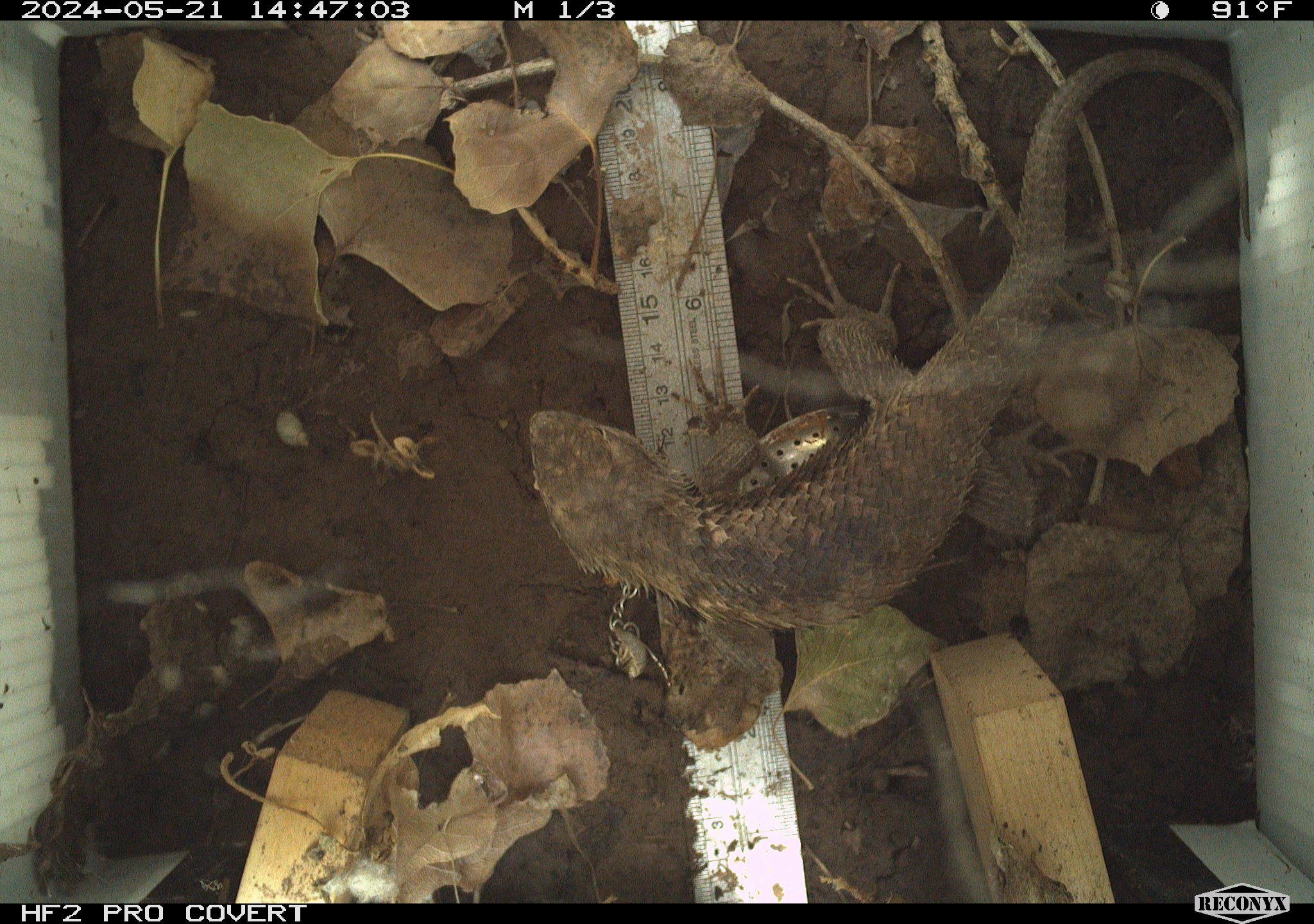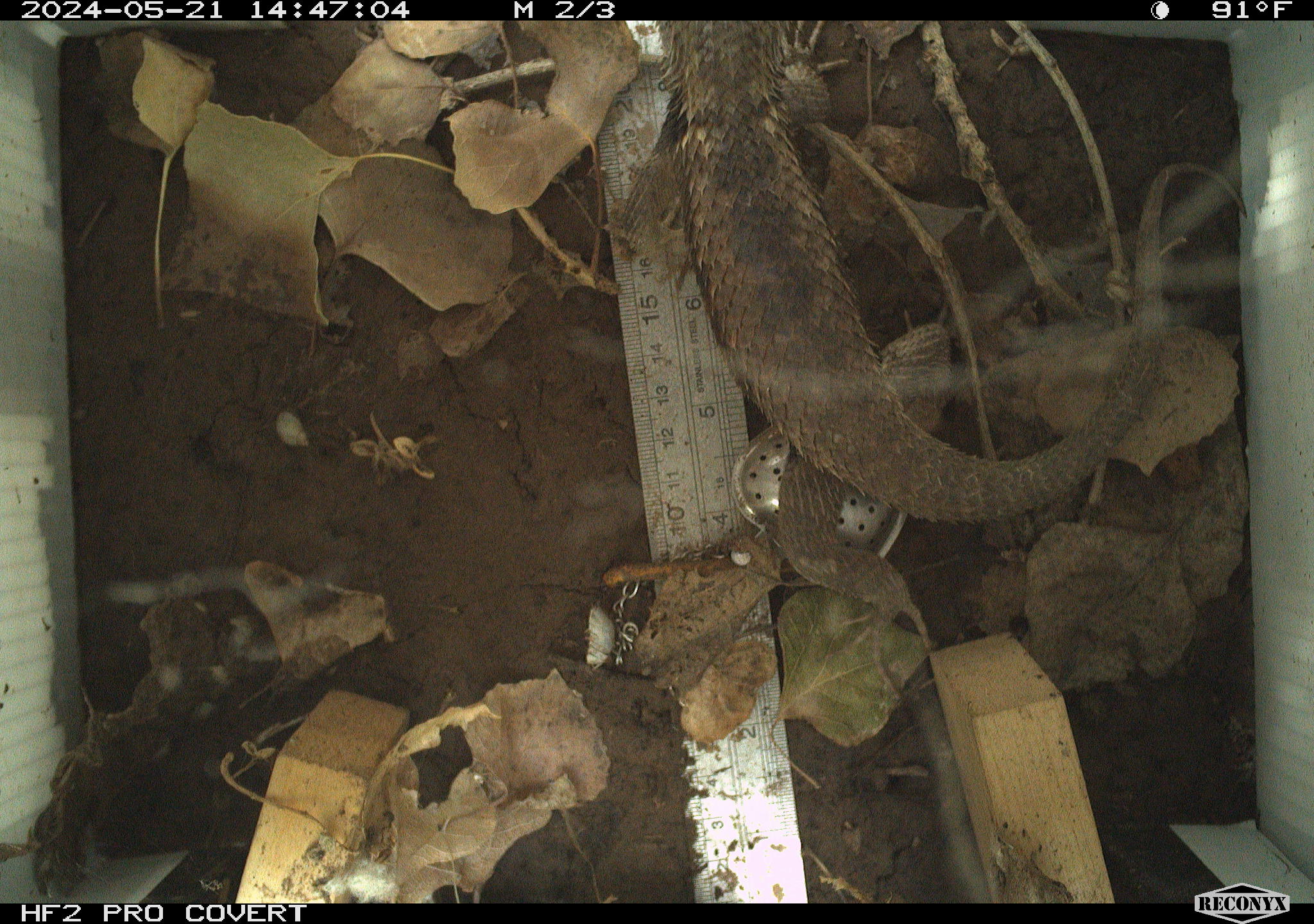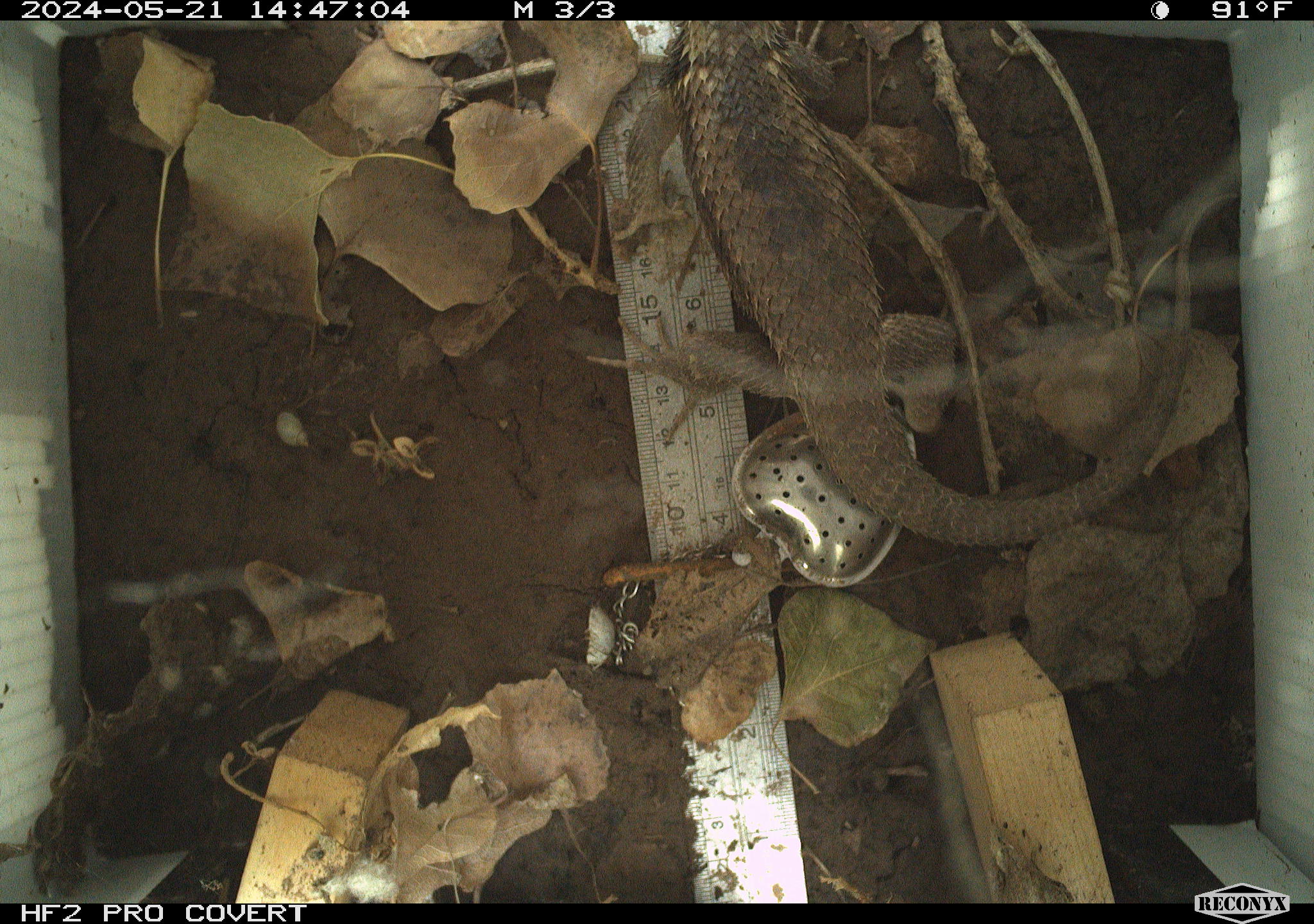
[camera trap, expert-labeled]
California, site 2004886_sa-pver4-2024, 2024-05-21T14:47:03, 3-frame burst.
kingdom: Animalia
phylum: Chordata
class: Reptilia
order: Squamata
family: Phrynosomatidae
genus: Sceloporus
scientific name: Sceloporus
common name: spiny lizards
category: sceloporus species